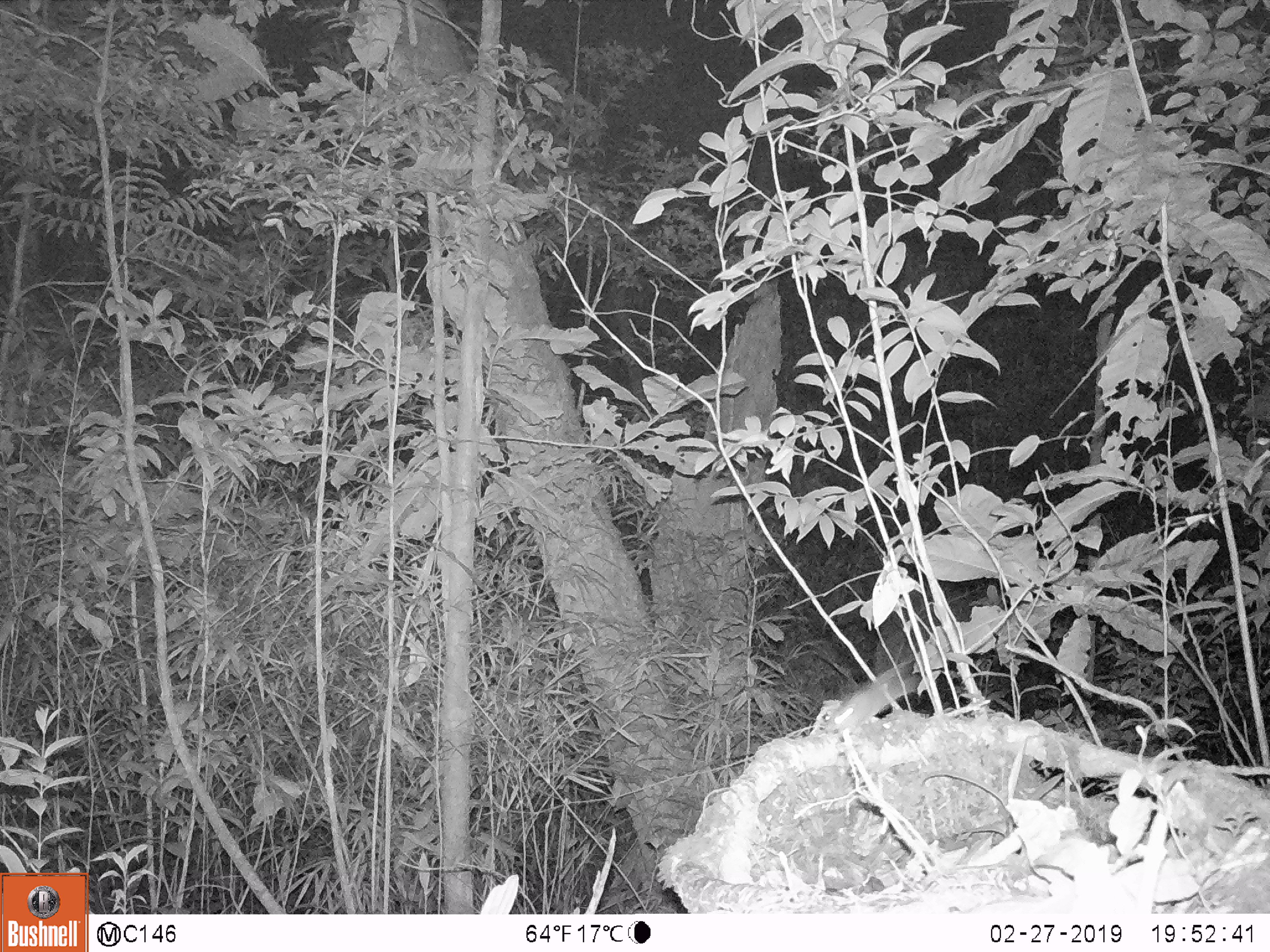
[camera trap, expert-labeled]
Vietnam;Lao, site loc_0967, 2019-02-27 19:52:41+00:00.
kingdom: Animalia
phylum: Chordata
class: Mammalia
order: Rodentia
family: Muridae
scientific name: Muridae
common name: old-world mice and rats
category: unidentified murid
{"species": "unidentified murid (old-world mice and rats) (Muridae)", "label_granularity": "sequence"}